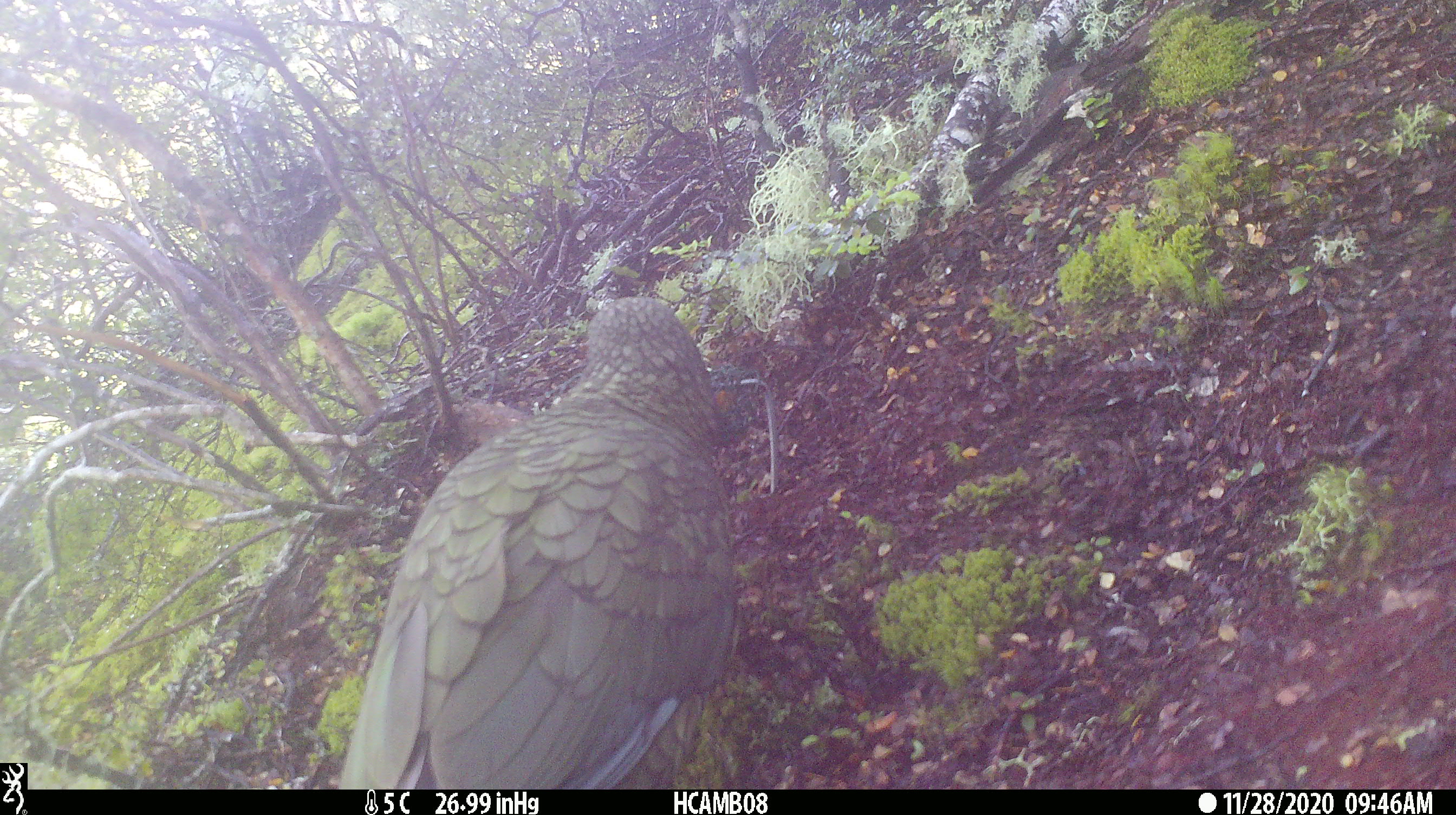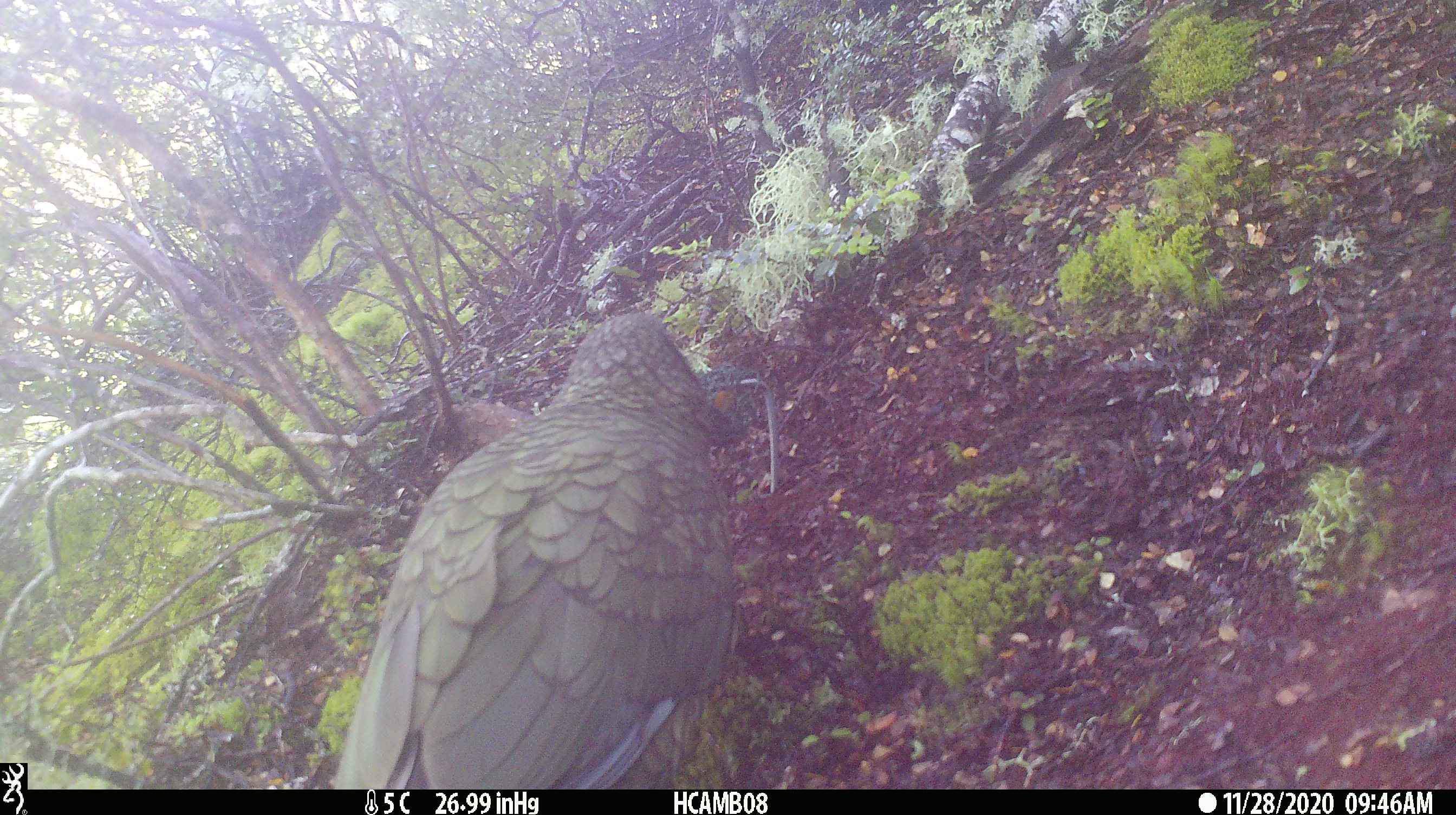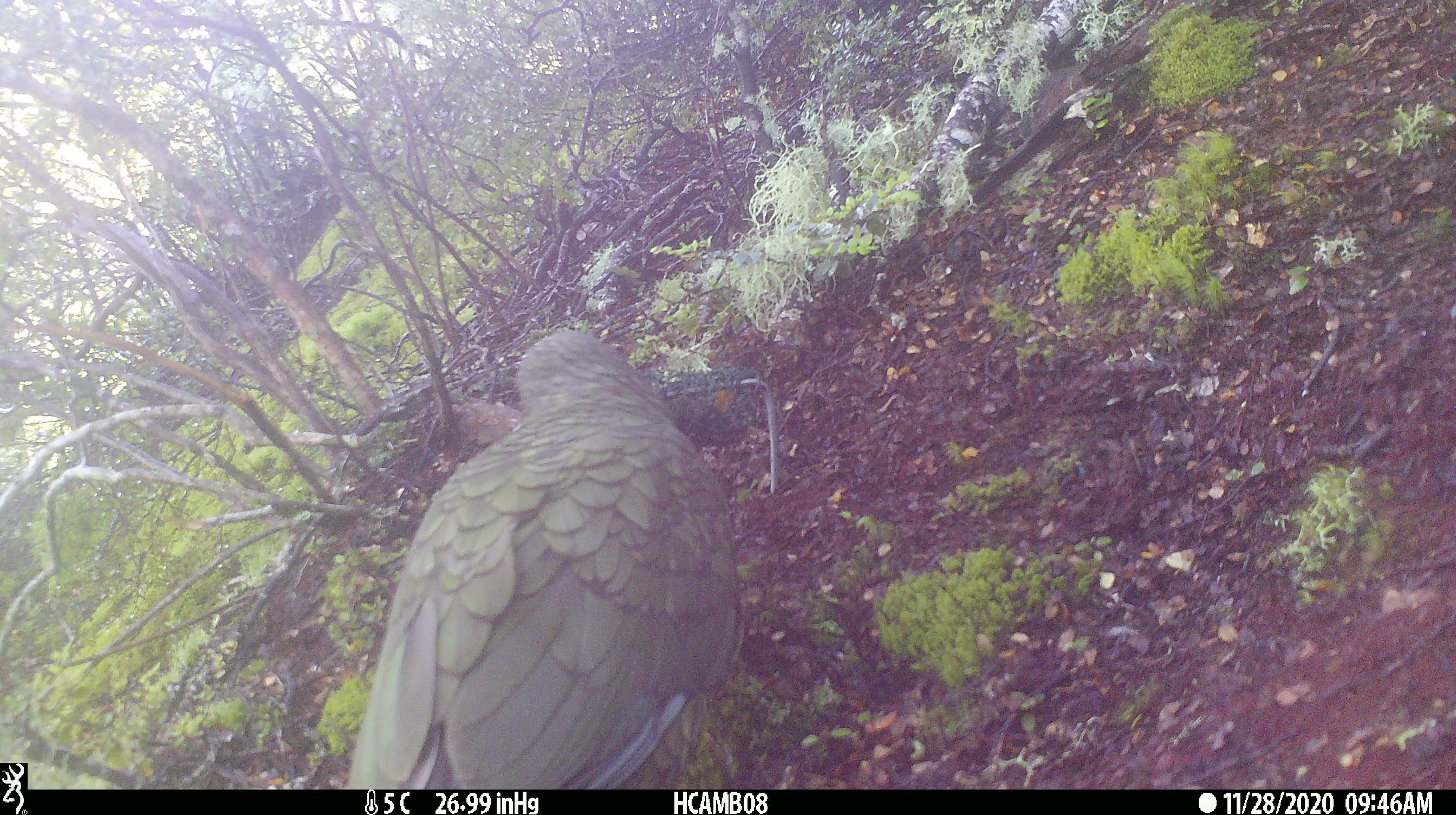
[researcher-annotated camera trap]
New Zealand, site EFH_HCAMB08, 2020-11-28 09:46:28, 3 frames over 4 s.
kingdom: Animalia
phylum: Chordata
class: Aves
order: Psittaciformes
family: Strigopidae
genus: Nestor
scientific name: Nestor notabilis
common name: kea